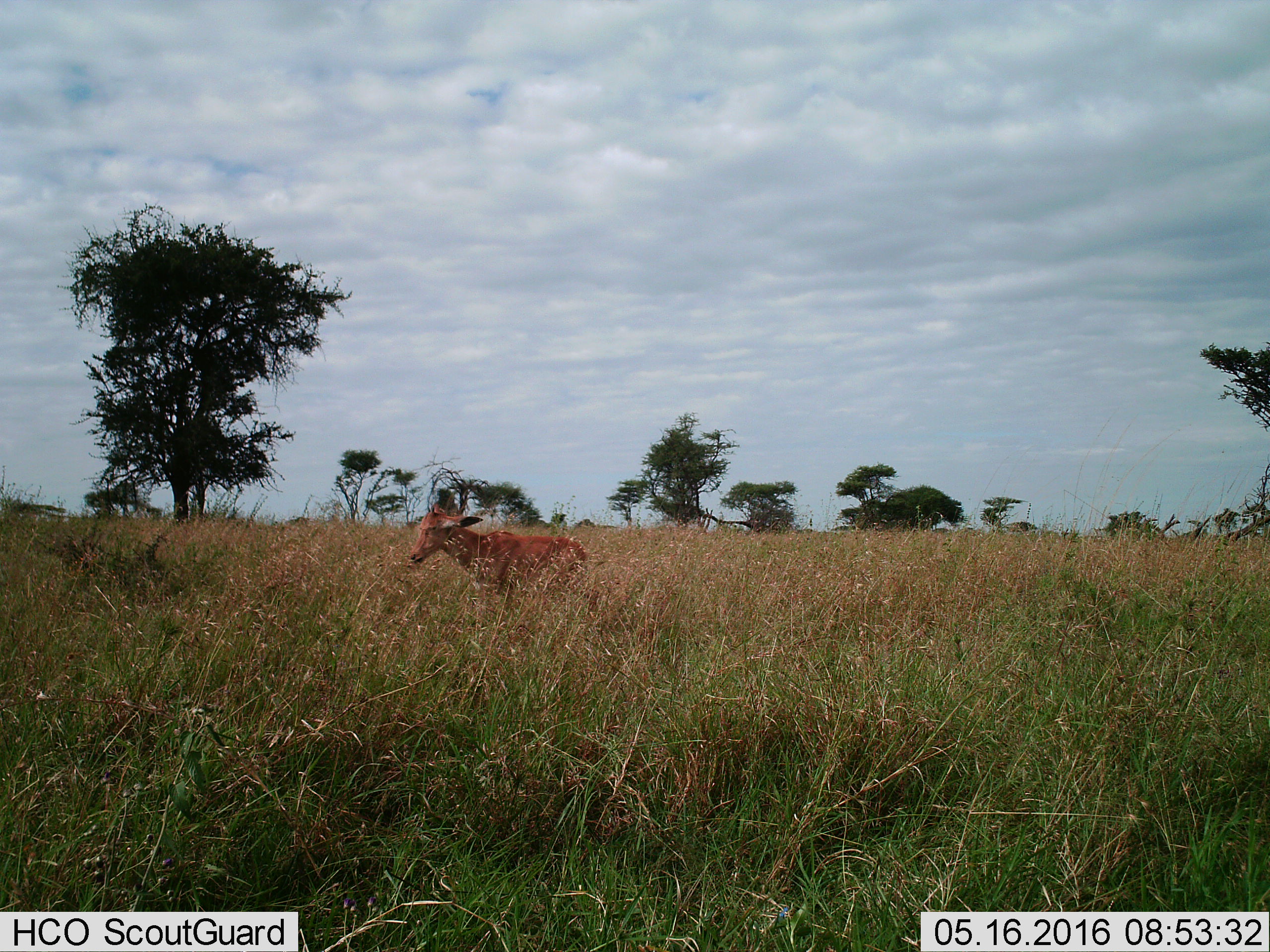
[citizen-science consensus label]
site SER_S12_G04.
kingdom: Animalia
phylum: Chordata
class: Mammalia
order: Artiodactyla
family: Bovidae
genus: Alcelaphus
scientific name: Alcelaphus buselaphus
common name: hartebeest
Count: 1.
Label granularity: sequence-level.